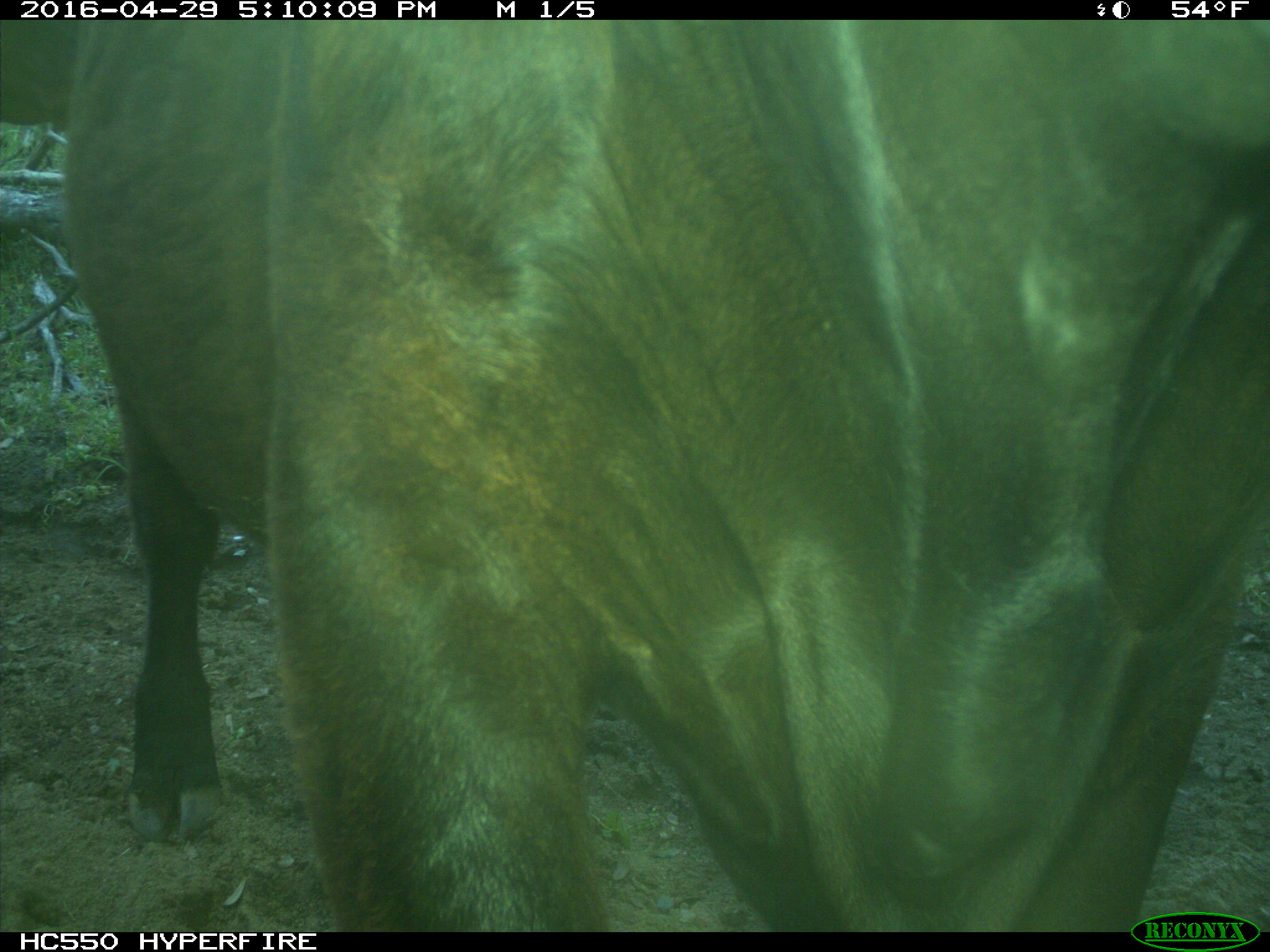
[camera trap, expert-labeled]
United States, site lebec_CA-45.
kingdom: Animalia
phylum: Chordata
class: Mammalia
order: Artiodactyla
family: Bovidae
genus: Bos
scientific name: Bos taurus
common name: domestic cow